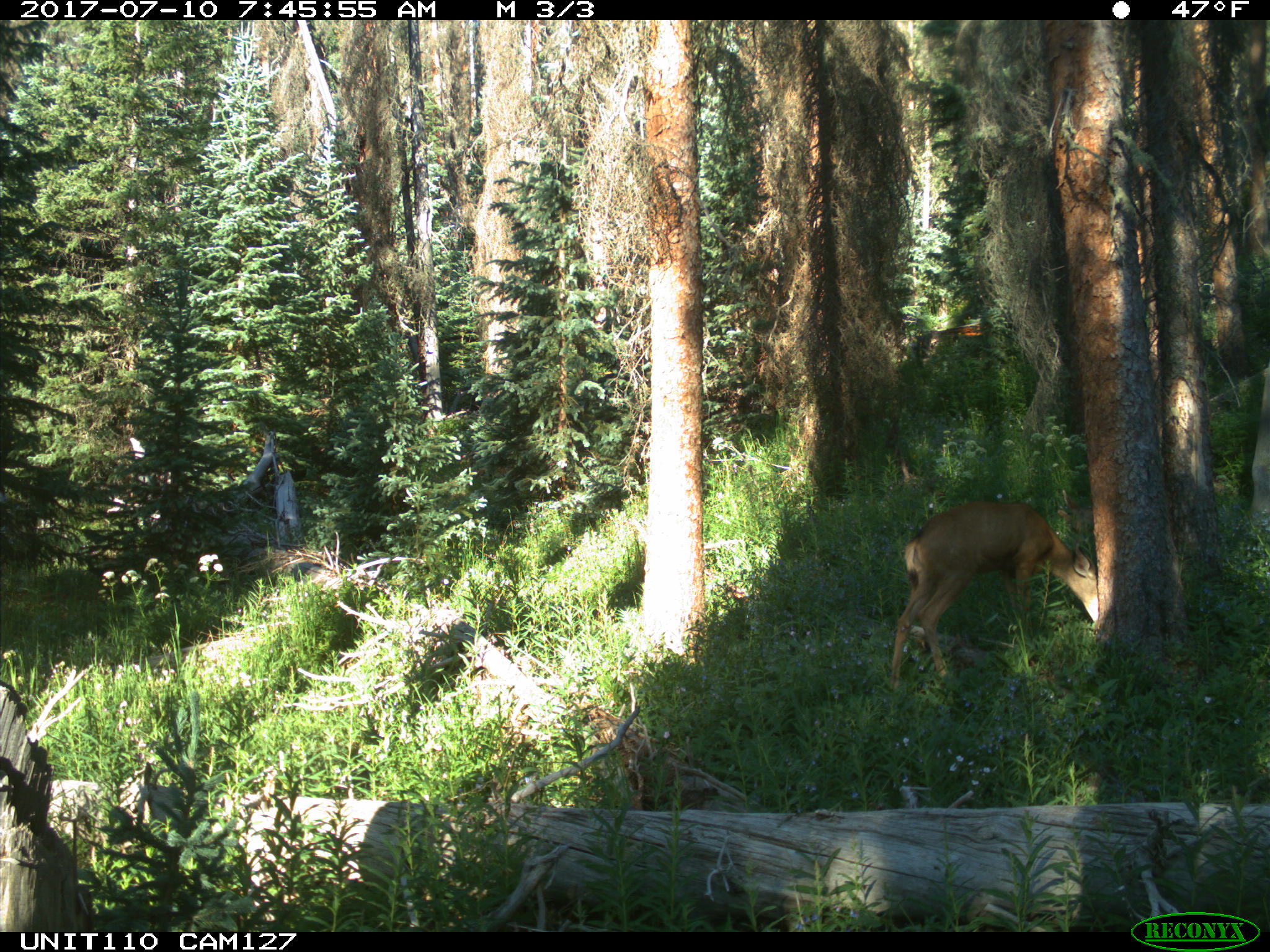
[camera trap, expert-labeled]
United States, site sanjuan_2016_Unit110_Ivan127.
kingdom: Animalia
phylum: Chordata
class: Mammalia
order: Artiodactyla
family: Cervidae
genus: Odocoileus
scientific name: Odocoileus hemionus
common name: mule deer